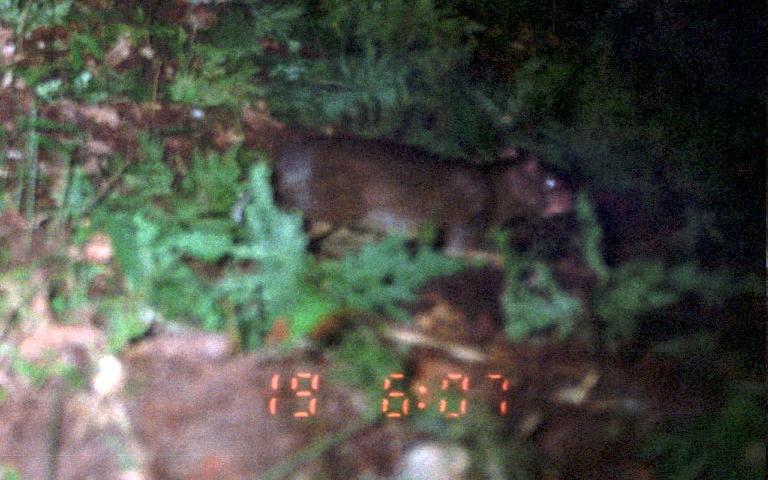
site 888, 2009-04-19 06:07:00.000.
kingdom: Animalia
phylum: Chordata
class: Mammalia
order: Rodentia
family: Dasyproctidae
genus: Myoprocta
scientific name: Myoprocta pratti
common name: green acouchi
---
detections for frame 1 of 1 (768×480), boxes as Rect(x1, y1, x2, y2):
myoprocta pratti: Rect(262, 136, 577, 281)